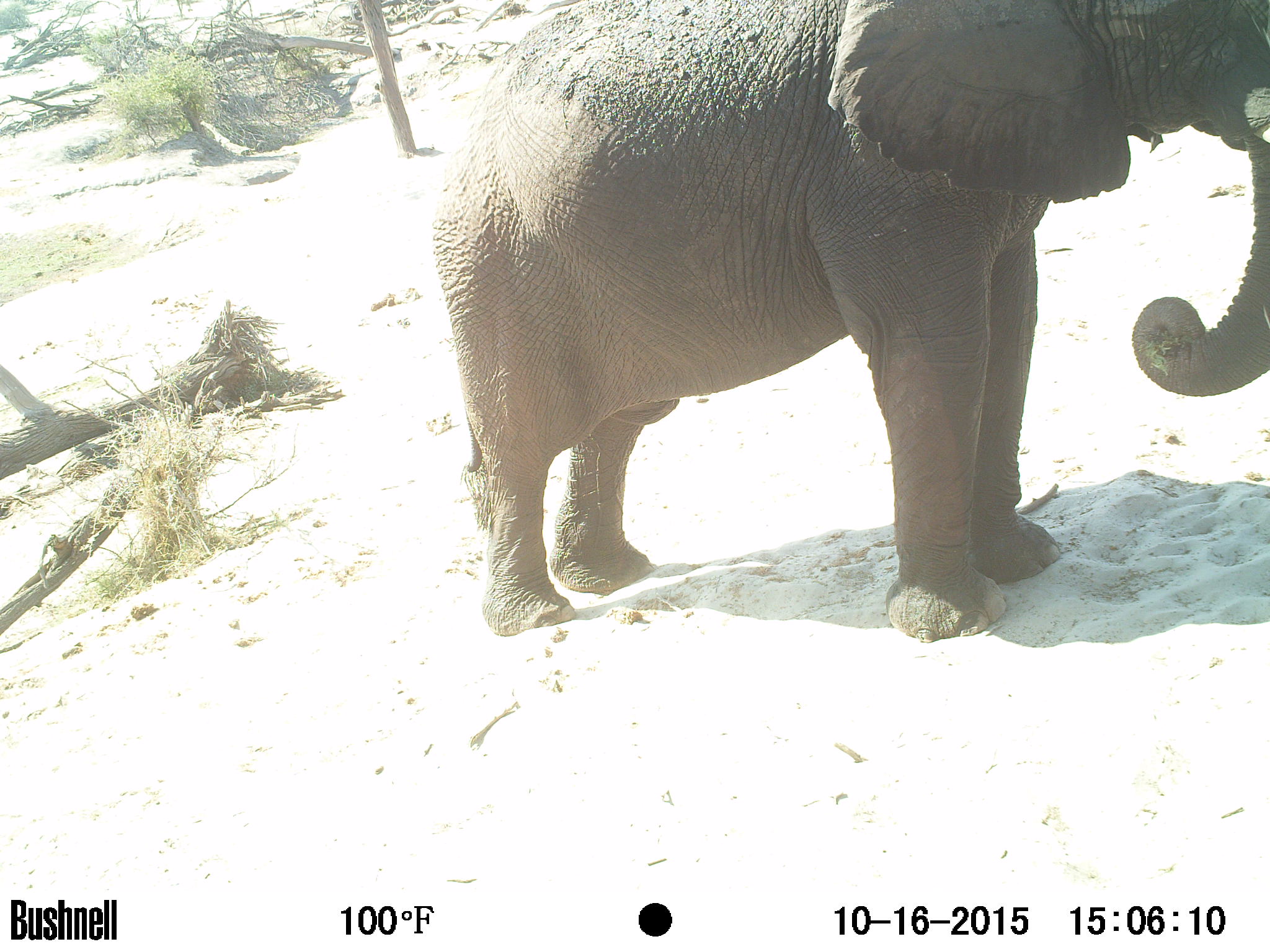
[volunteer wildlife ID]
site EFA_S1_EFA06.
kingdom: Animalia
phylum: Chordata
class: Mammalia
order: Proboscidea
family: Elephantidae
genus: Loxodonta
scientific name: Loxodonta africana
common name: african bush elephant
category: elephant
Elephant (african bush elephant) (Loxodonta africana), count 1. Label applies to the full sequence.